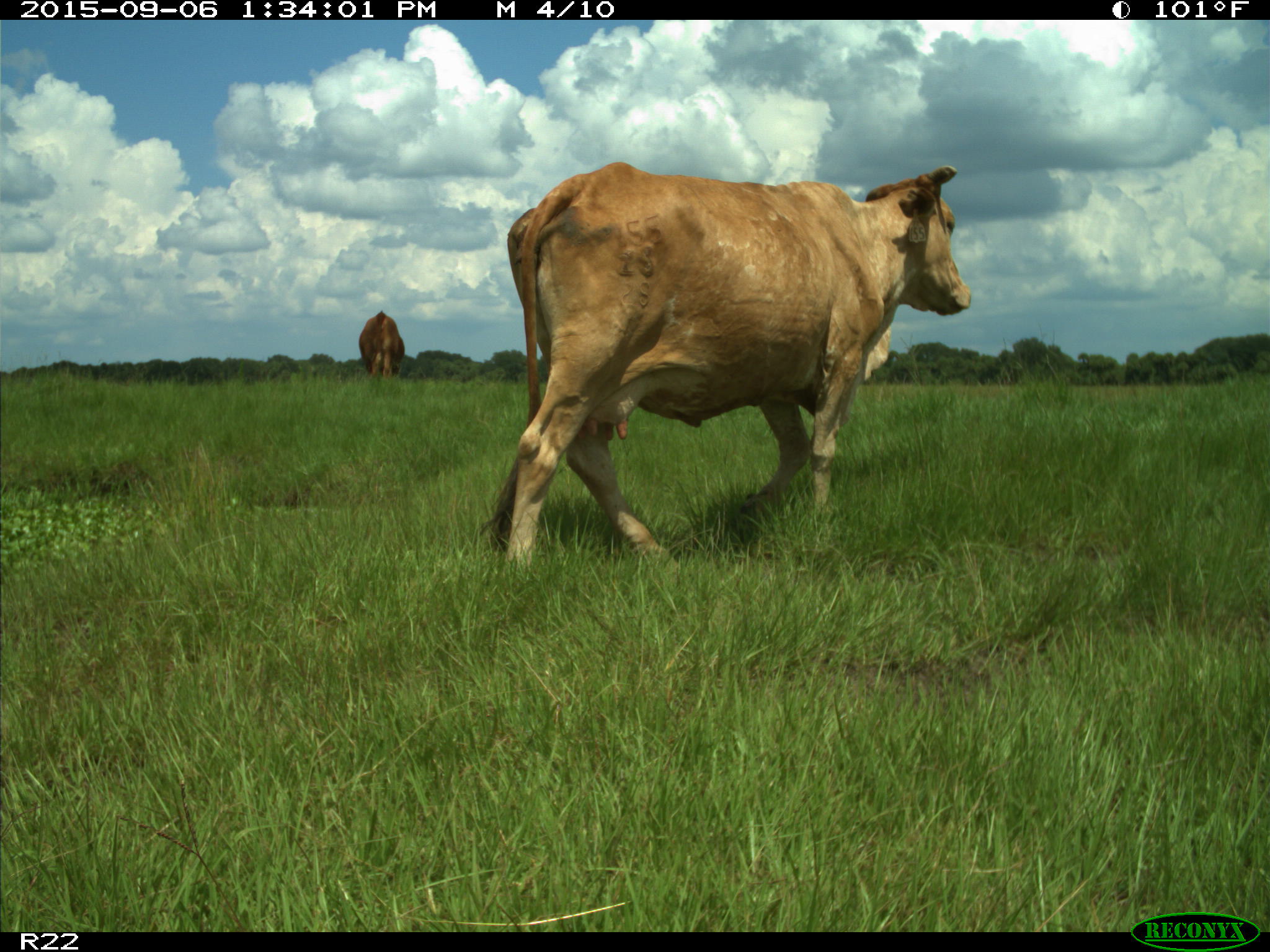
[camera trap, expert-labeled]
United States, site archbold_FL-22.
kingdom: Animalia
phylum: Chordata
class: Mammalia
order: Artiodactyla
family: Bovidae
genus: Bos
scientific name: Bos taurus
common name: domestic cow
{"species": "Bos taurus (domestic cow)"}